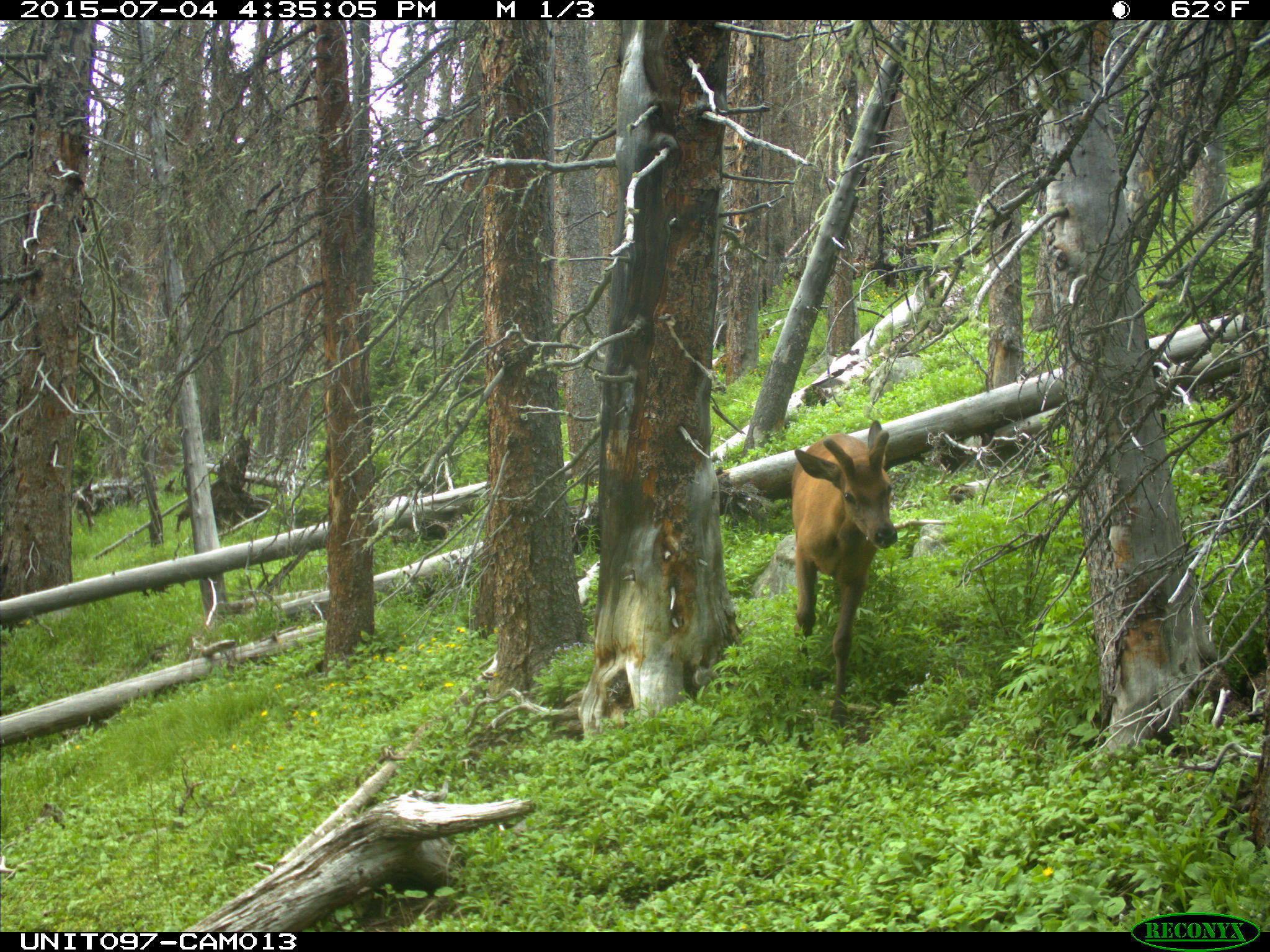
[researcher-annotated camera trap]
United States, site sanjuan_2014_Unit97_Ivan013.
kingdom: Animalia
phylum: Chordata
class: Mammalia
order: Artiodactyla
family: Cervidae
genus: Cervus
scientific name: Cervus elaphus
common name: red deer